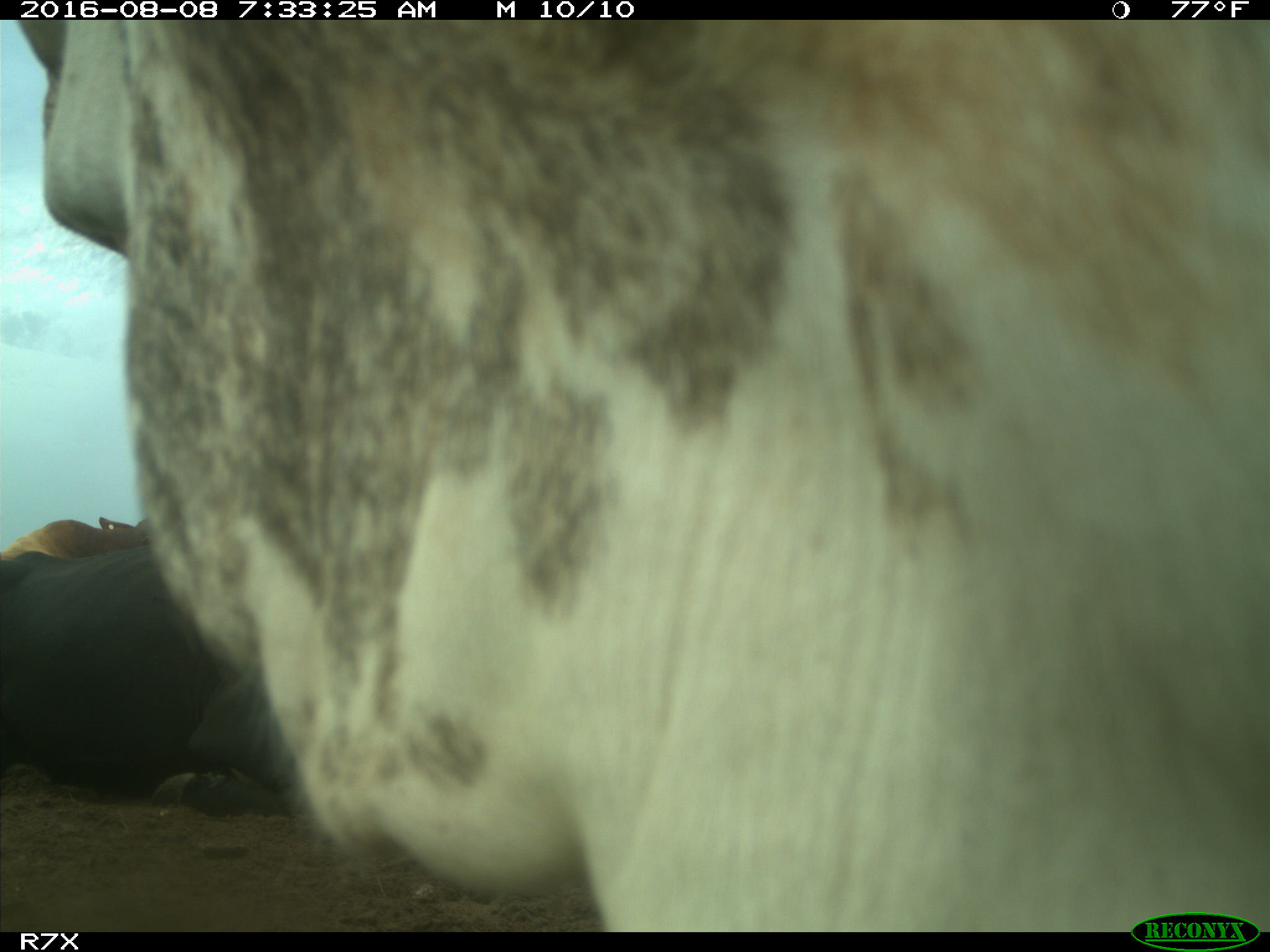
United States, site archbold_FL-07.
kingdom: Animalia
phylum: Chordata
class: Mammalia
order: Artiodactyla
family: Bovidae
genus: Bos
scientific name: Bos taurus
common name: domestic cow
Bos taurus (domestic cow).